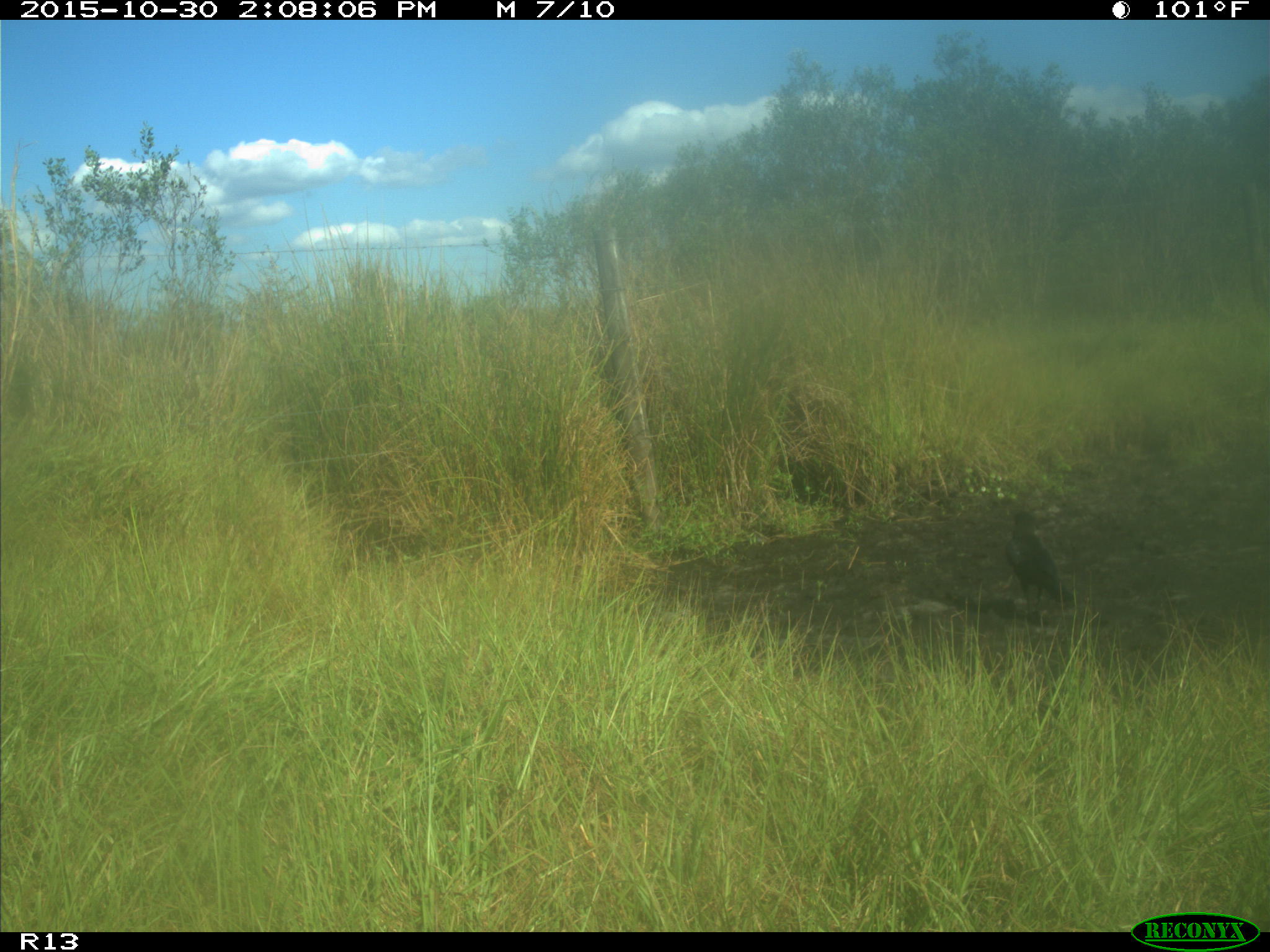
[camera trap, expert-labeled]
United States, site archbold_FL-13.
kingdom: Animalia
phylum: Chordata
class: Aves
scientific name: Aves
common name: birds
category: unidentified bird